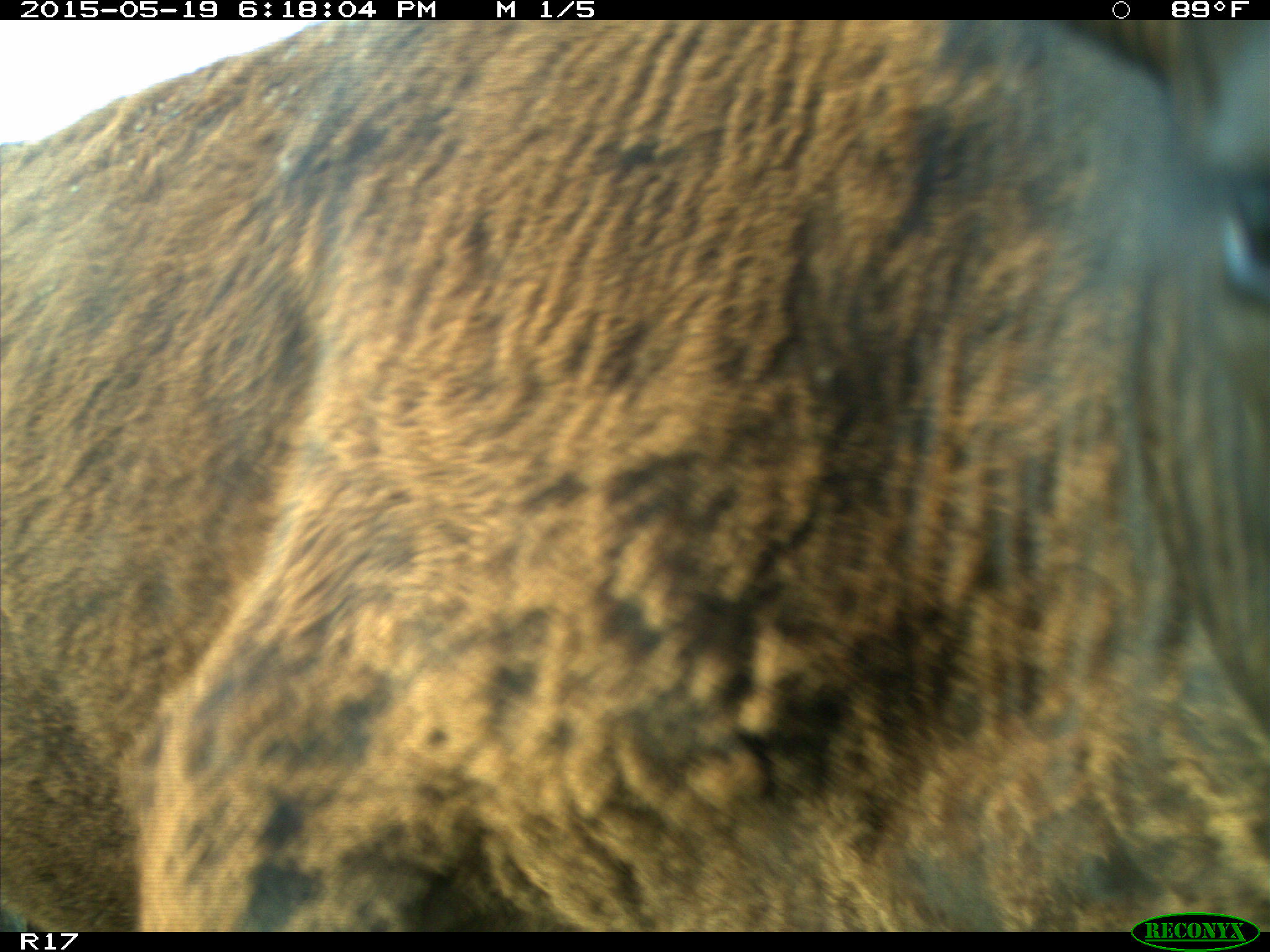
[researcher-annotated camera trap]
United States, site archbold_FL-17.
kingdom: Animalia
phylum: Chordata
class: Mammalia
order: Artiodactyla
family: Bovidae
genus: Bos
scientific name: Bos taurus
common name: domestic cow